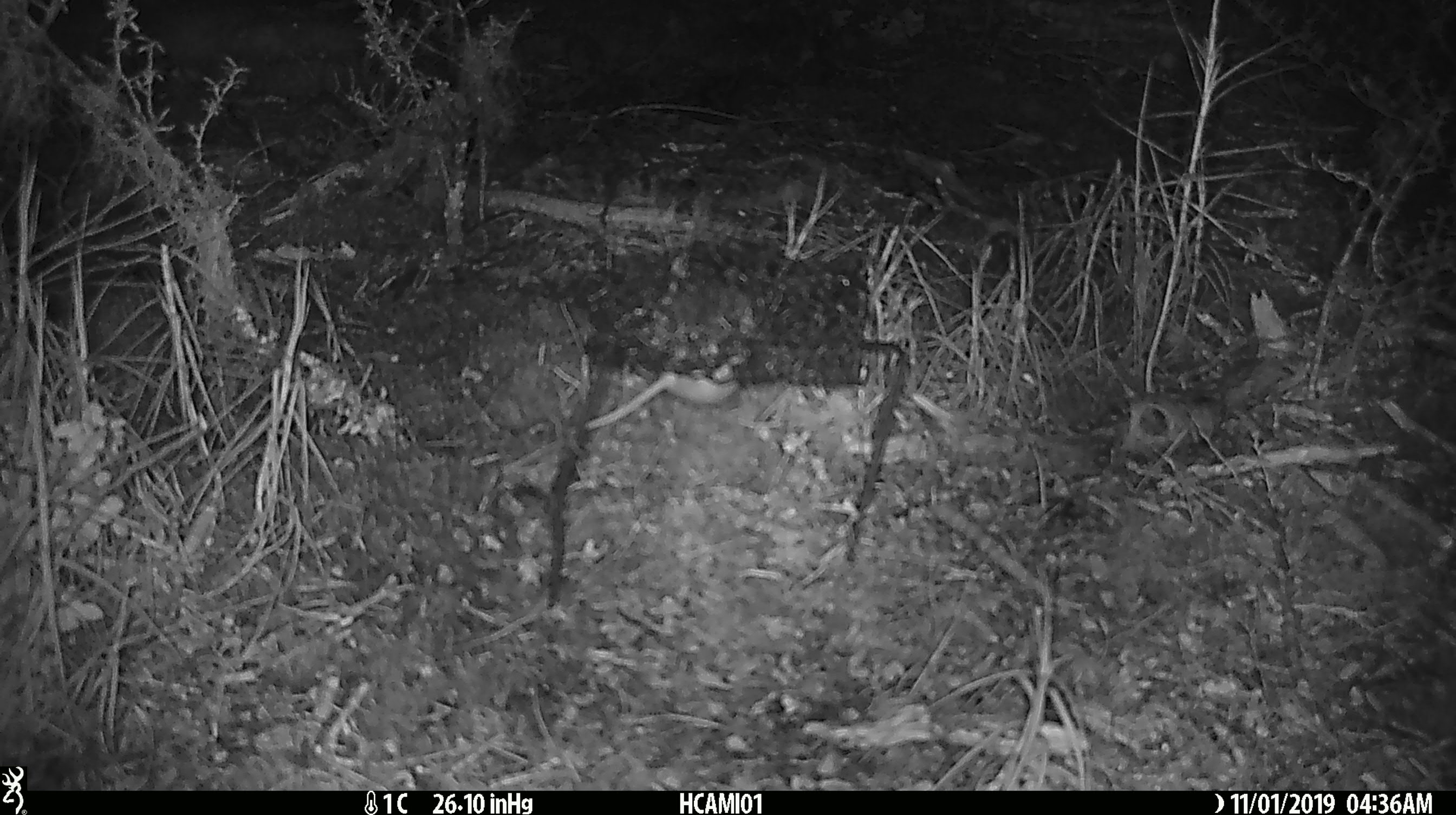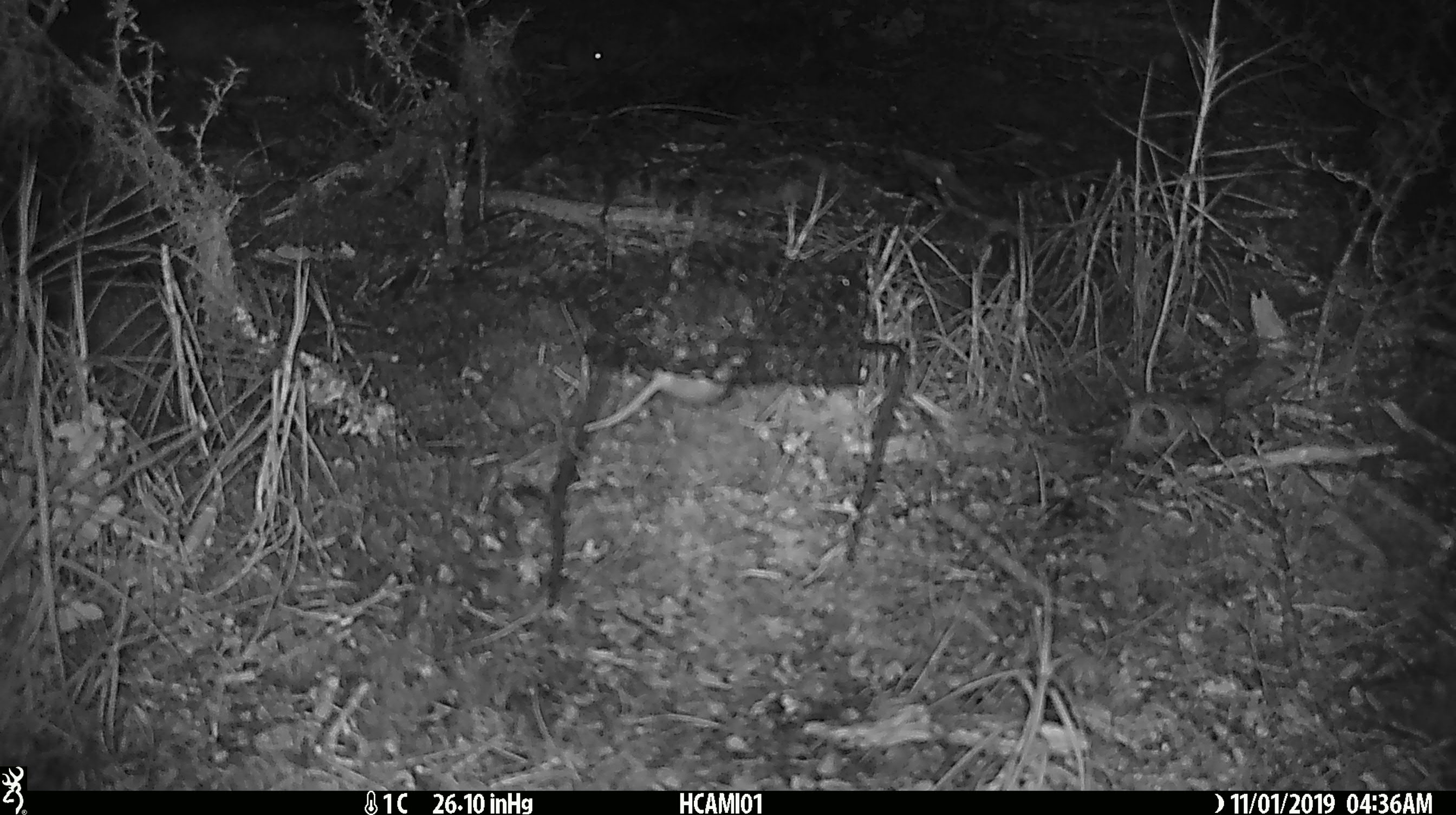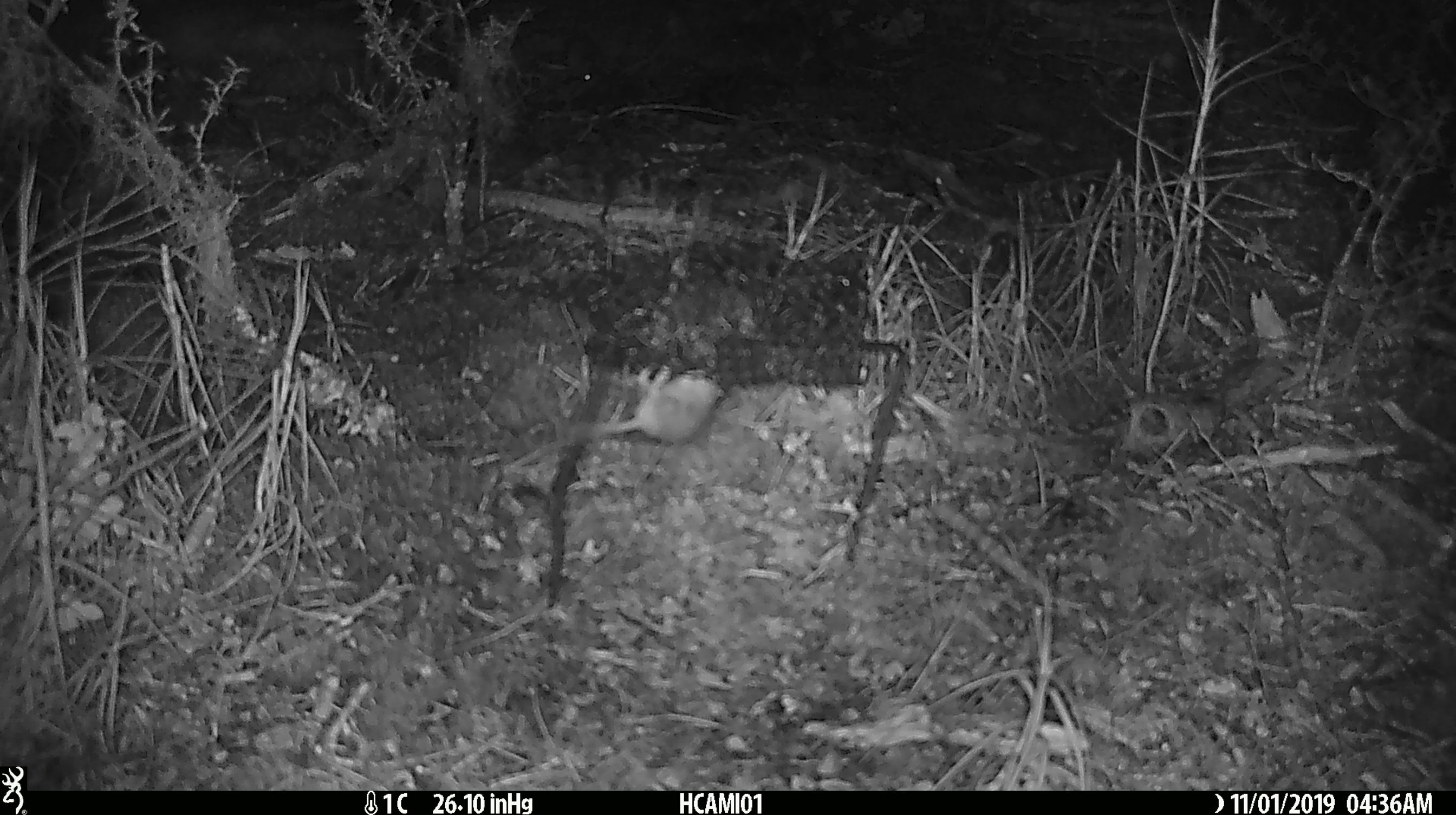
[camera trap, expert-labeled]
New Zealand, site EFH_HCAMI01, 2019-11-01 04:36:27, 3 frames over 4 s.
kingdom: Animalia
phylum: Chordata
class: Mammalia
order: Rodentia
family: Muridae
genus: Mus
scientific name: Mus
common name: mouse